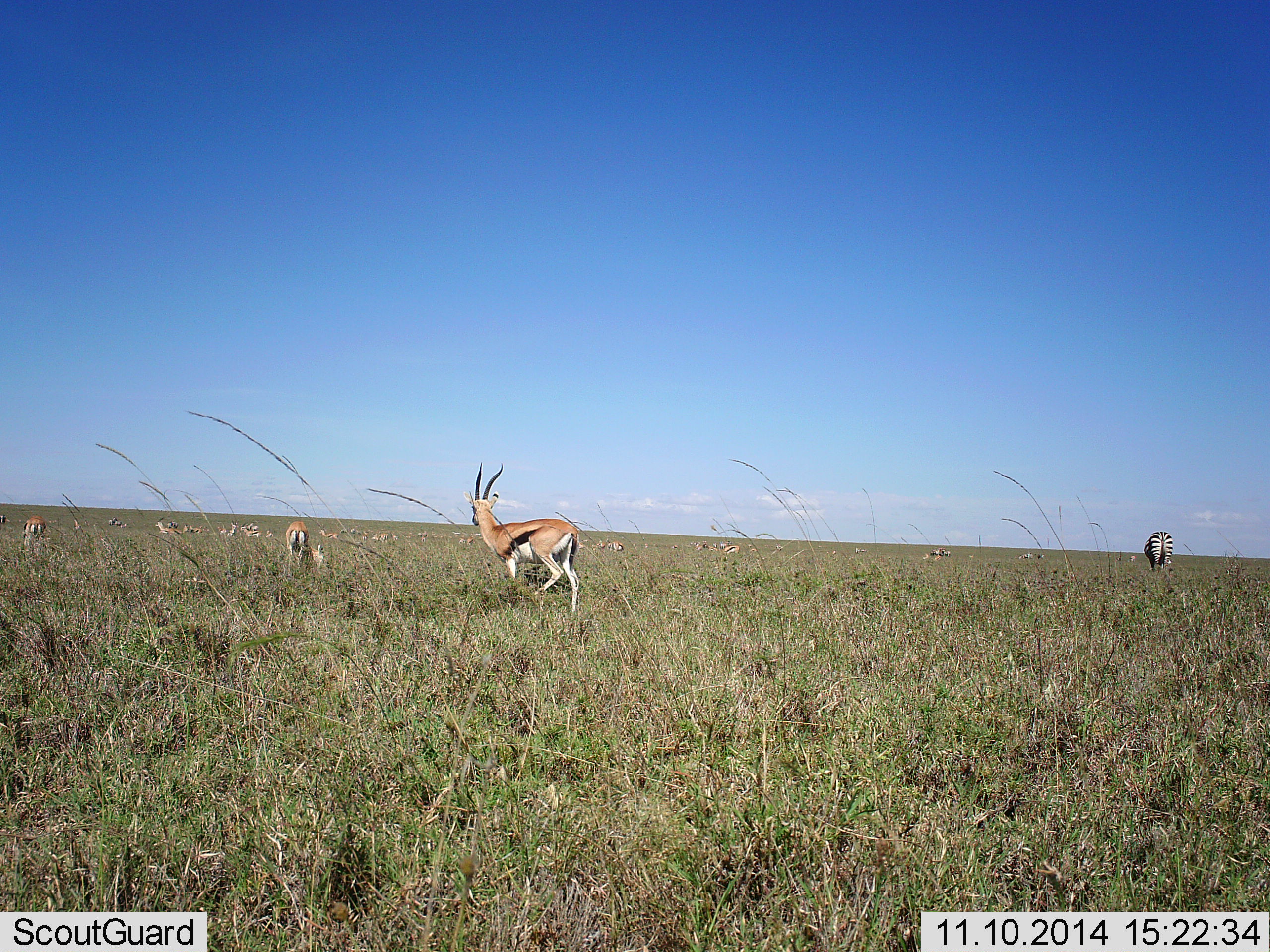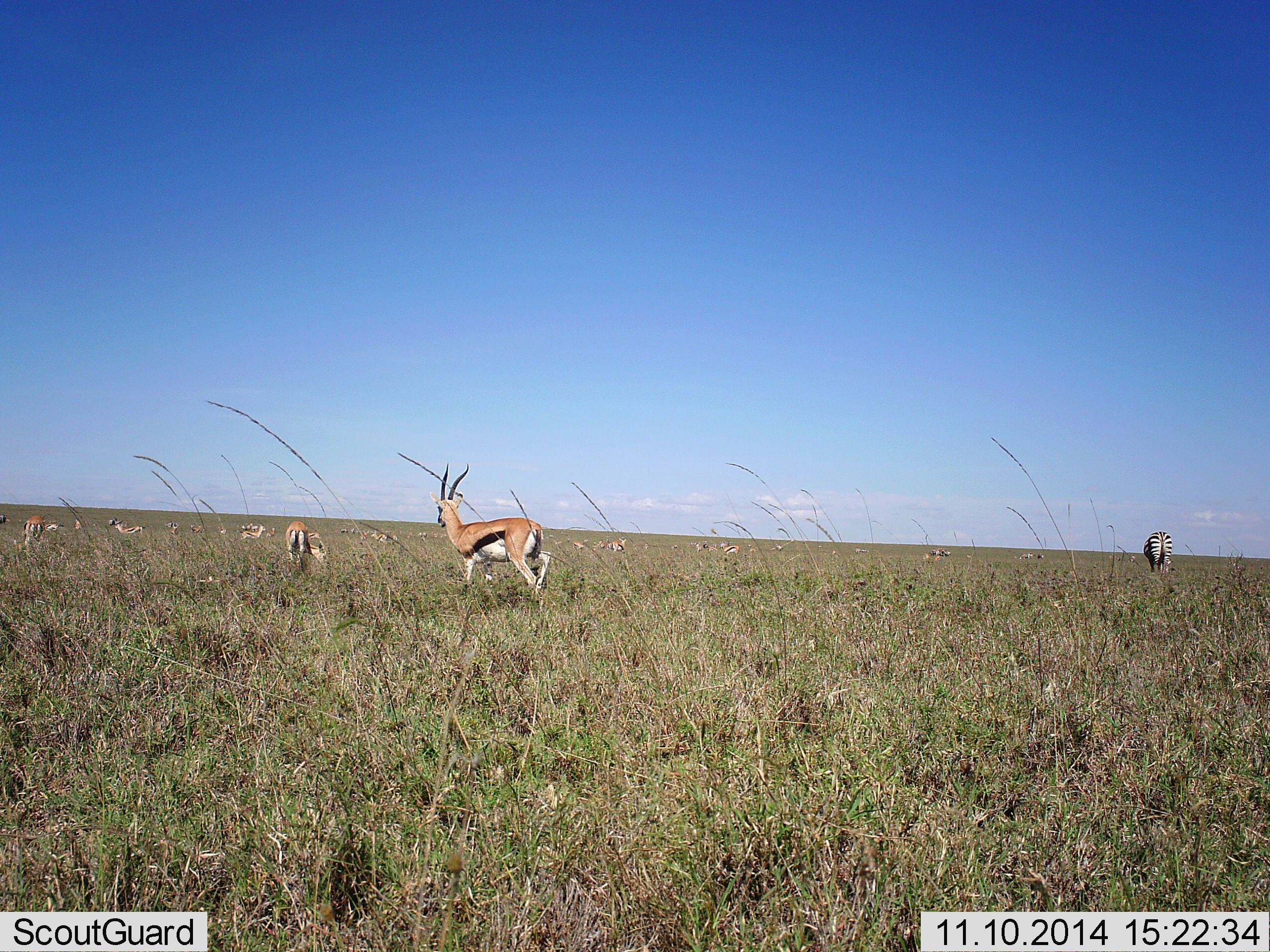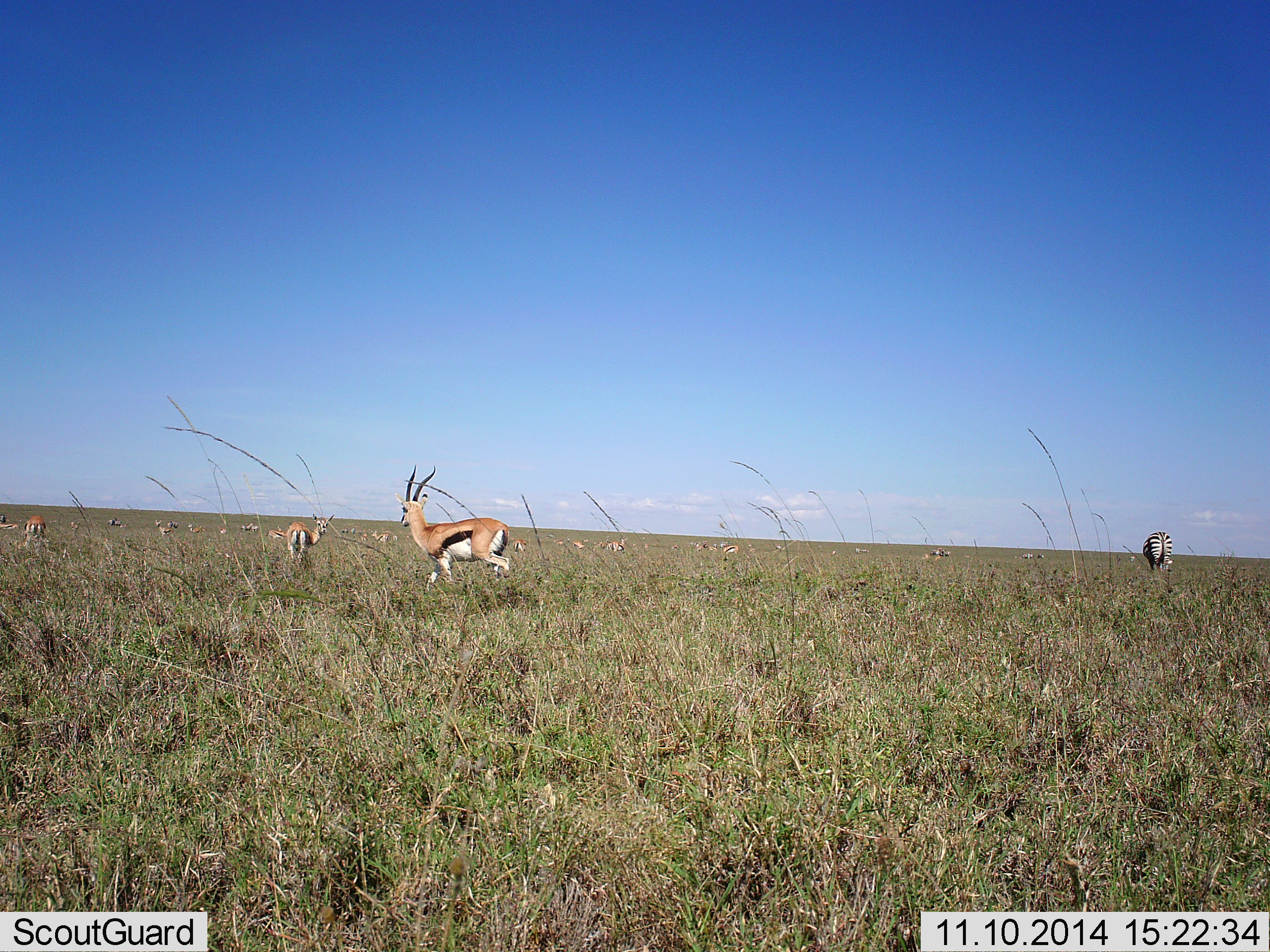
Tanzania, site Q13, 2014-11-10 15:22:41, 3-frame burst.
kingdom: Animalia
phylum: Chordata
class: Mammalia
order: Artiodactyla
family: Bovidae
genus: Eudorcas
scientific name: Eudorcas thomsonii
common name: thomson's gazelle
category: gazellethomsons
Gazellethomsons (thomson's gazelle) (Eudorcas thomsonii), count 11-50. Behavior (volunteer vote fractions): standing 73%, resting 9%, moving 55%, interacting 9%. Young present (vote fraction): 0%. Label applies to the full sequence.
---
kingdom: Animalia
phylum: Chordata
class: Mammalia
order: Perissodactyla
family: Equidae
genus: Equus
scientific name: Equus quagga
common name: plains zebra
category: zebra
Zebra (plains zebra) (Equus quagga), count 1. Behavior (volunteer vote fractions): standing 70%, resting 0%, moving 10%, interacting 0%. Young present (vote fraction): 0%. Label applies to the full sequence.